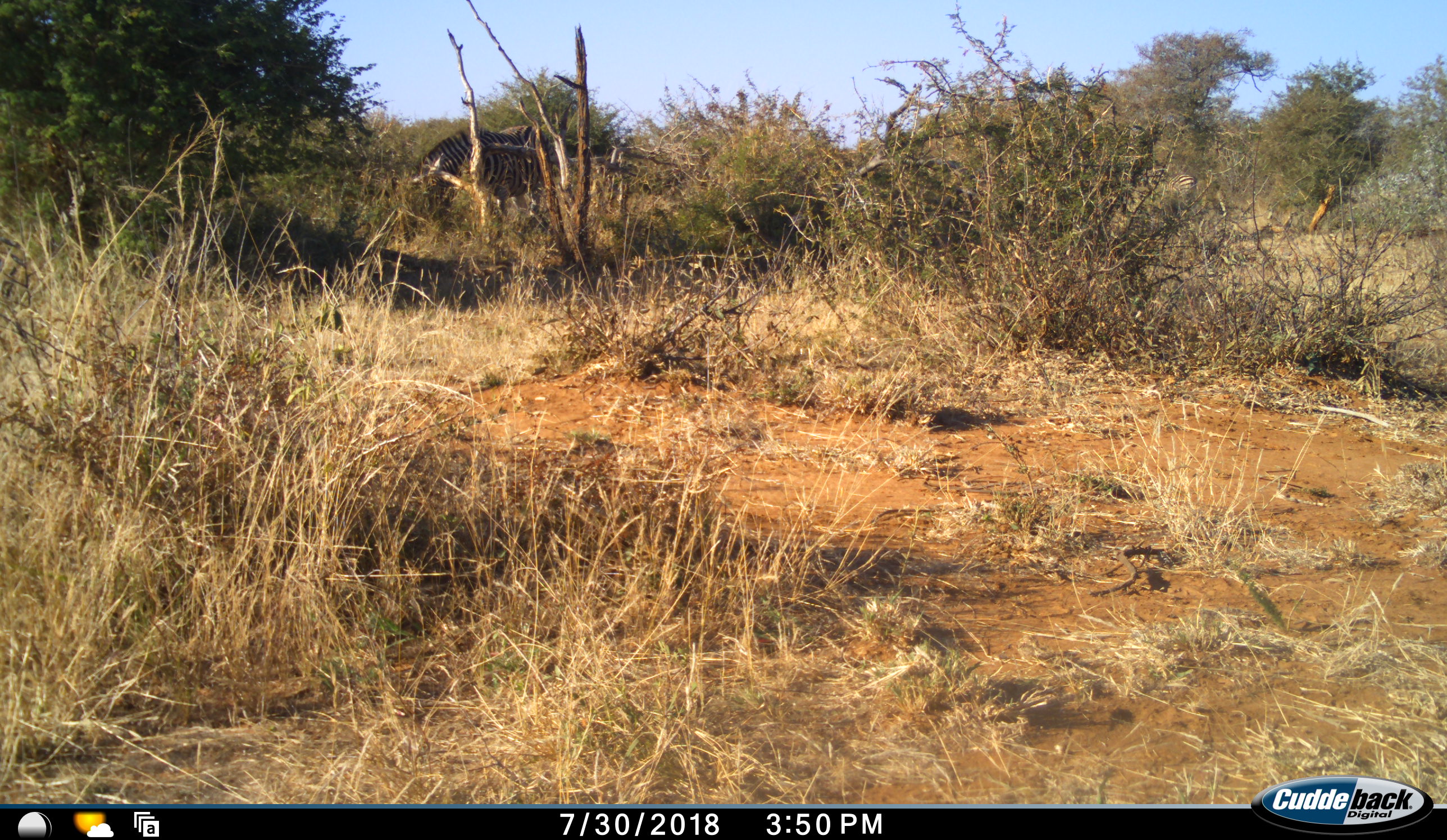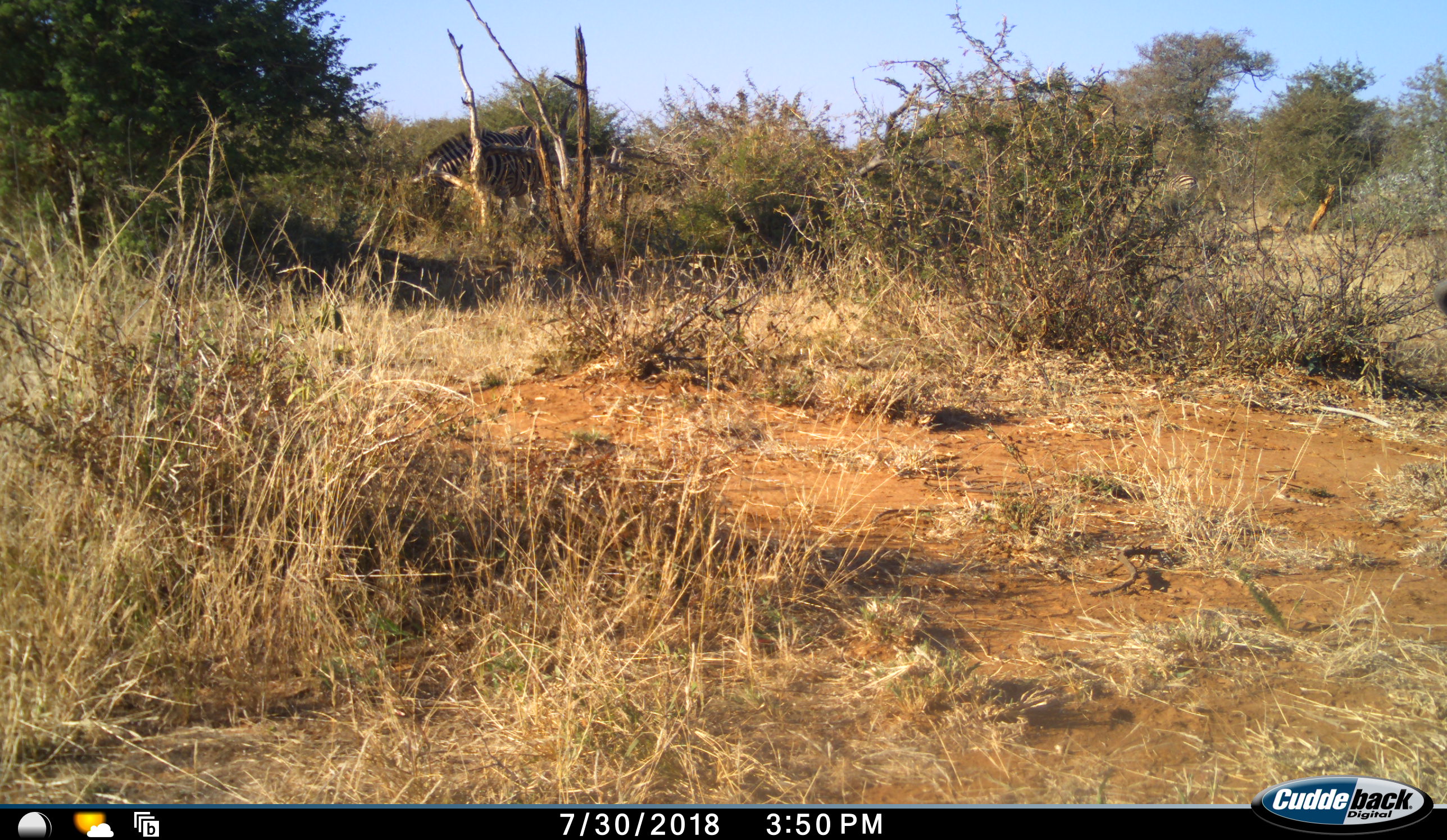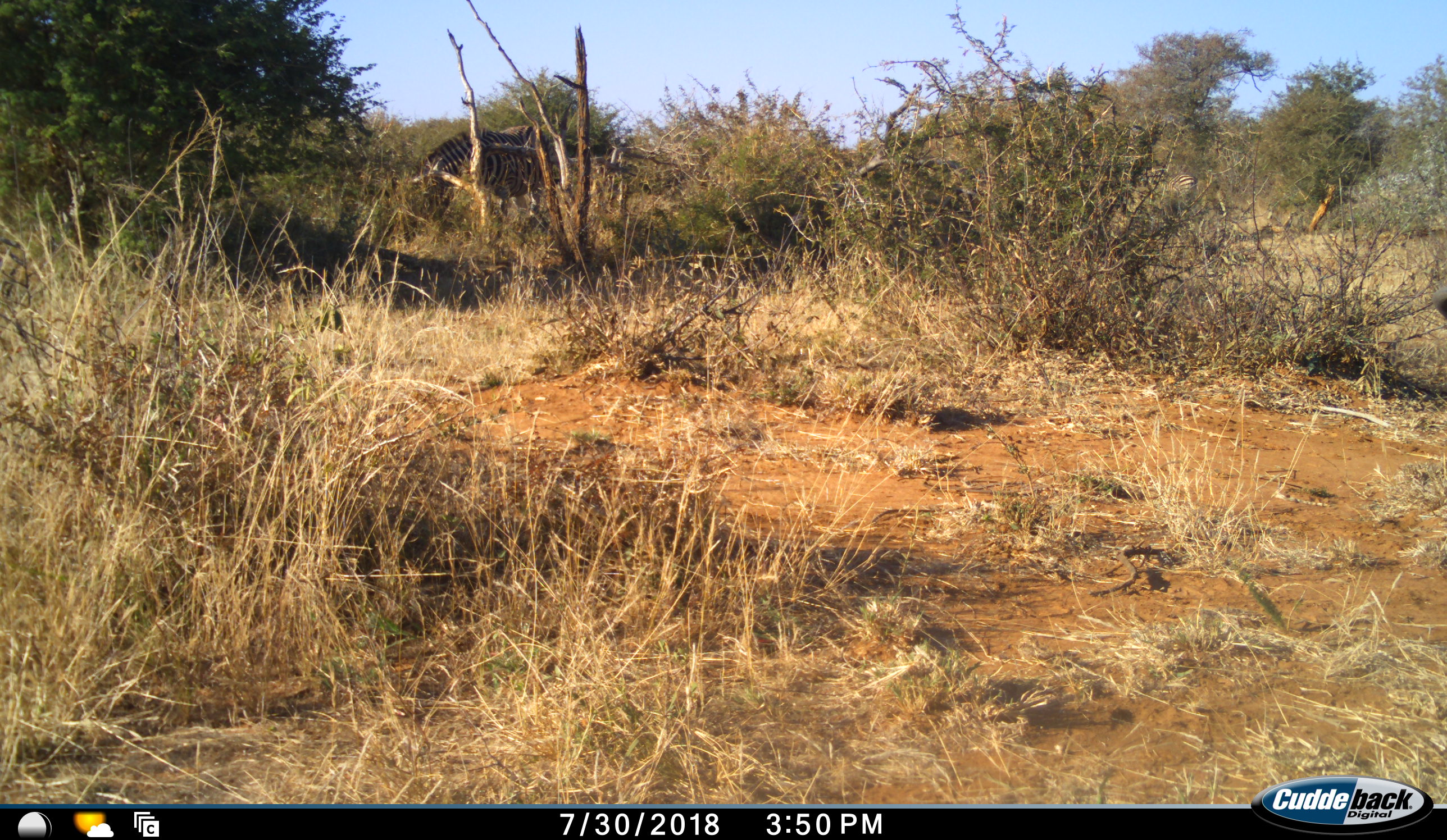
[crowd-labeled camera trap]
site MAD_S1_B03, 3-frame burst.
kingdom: Animalia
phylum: Chordata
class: Mammalia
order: Perissodactyla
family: Equidae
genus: Equus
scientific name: Equus quagga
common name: plains zebra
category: zebraplains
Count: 1.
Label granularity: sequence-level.